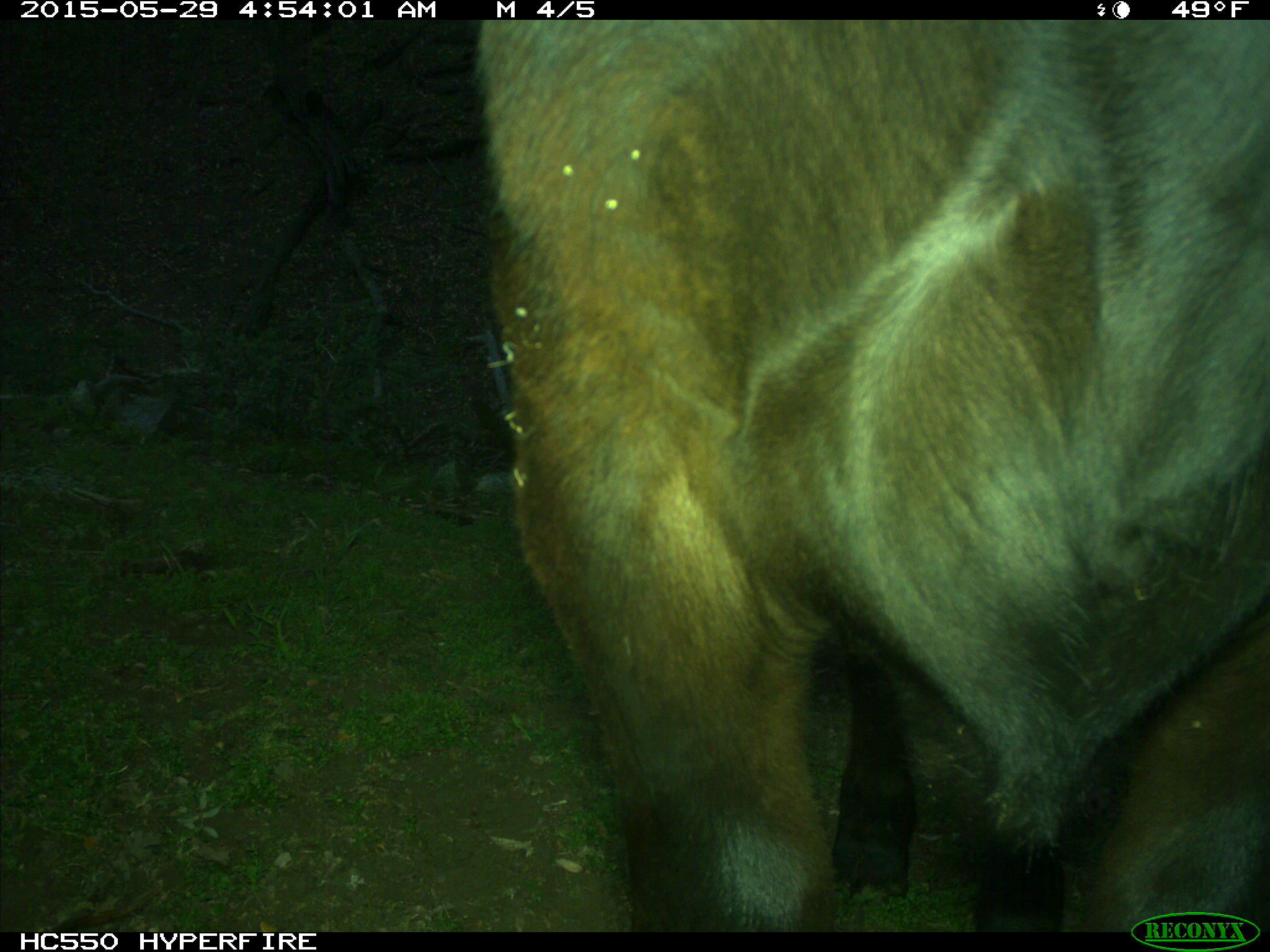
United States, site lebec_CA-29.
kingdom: Animalia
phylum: Chordata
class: Mammalia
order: Artiodactyla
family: Bovidae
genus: Bos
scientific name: Bos taurus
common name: domestic cow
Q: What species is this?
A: Bos taurus (domestic cow).